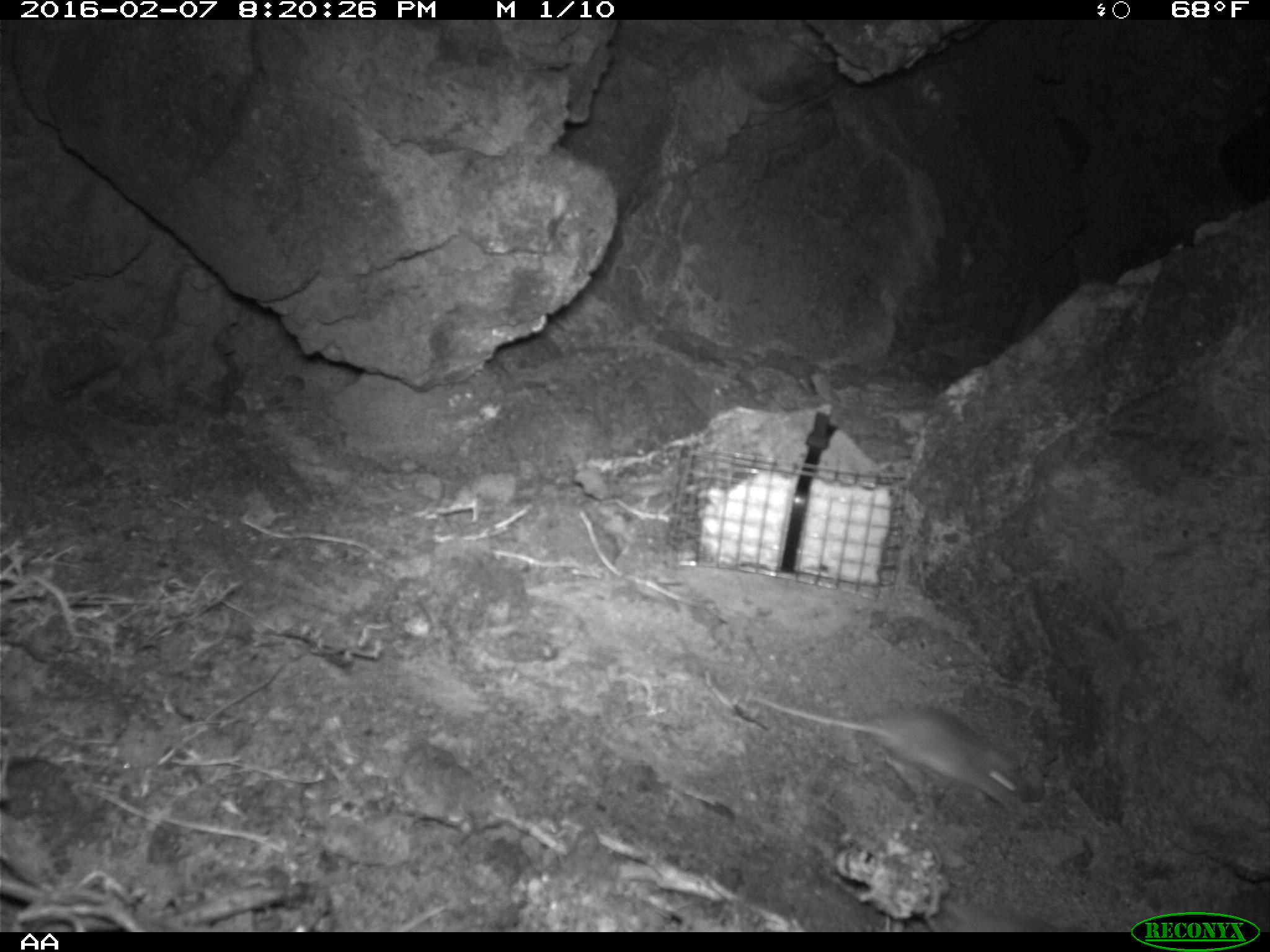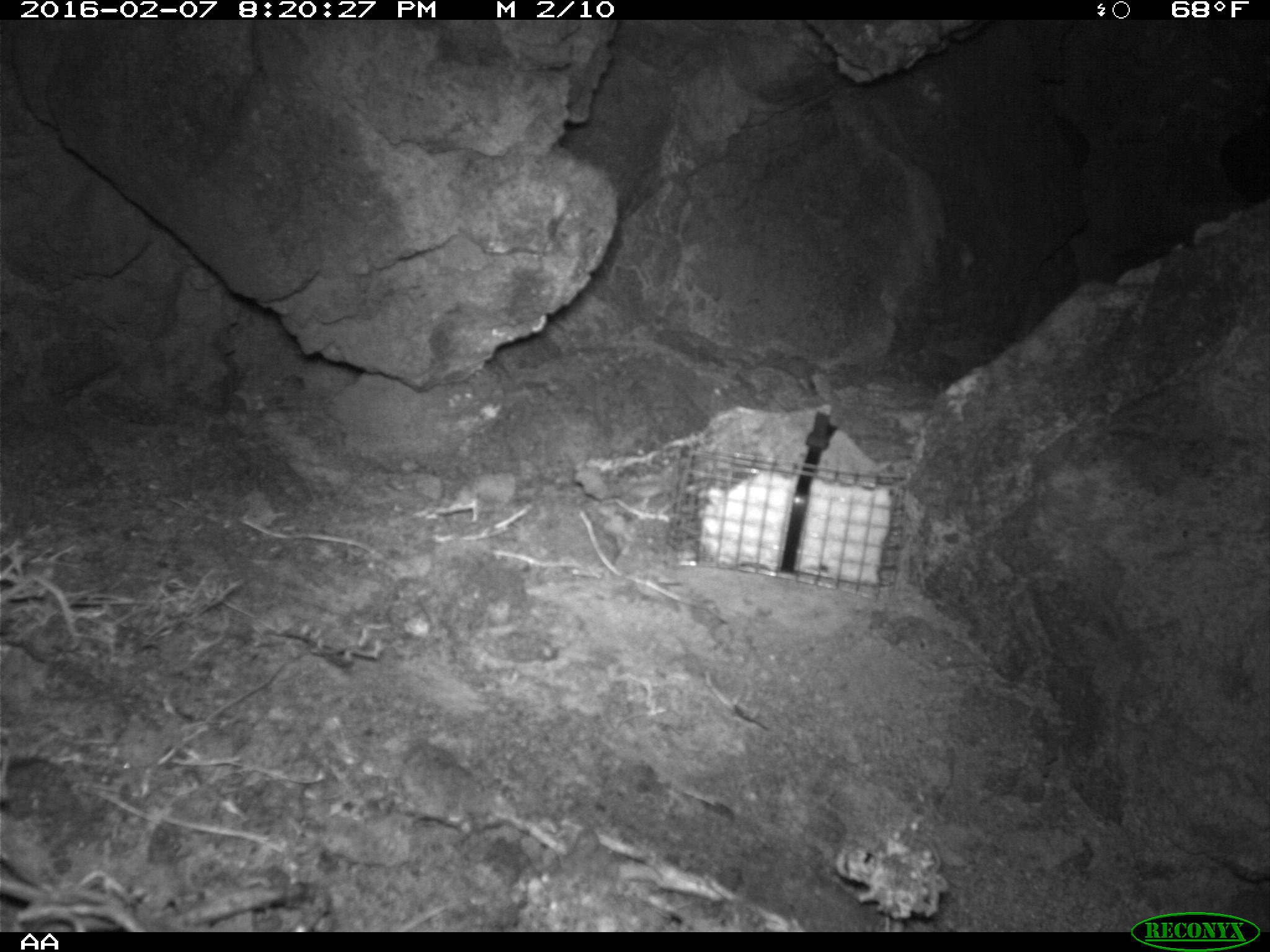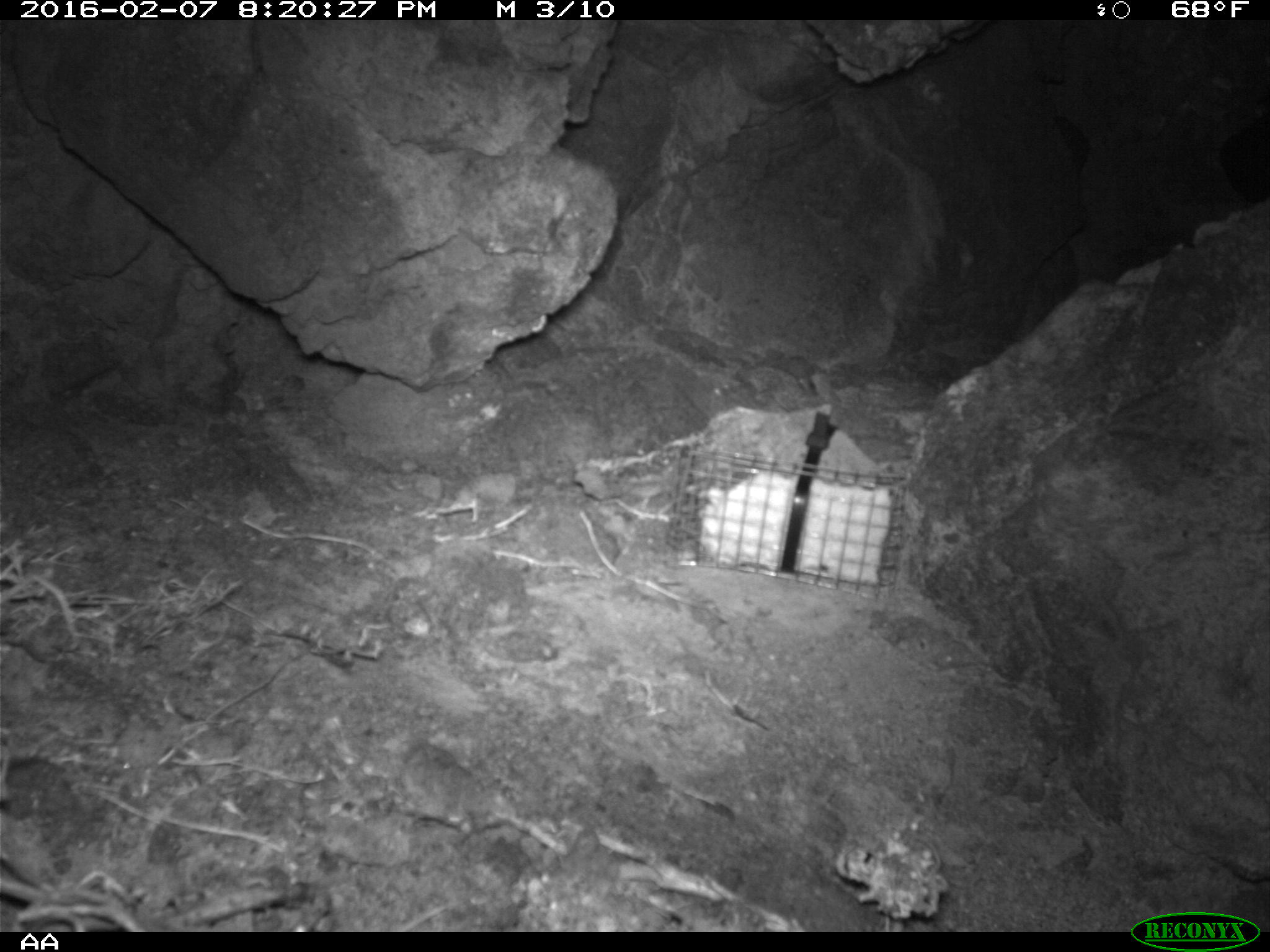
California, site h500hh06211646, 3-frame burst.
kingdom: Animalia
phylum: Chordata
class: Mammalia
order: Rodentia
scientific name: Rodentia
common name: rodent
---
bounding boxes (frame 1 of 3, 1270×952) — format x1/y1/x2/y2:
rodent: 740/695/1018/806